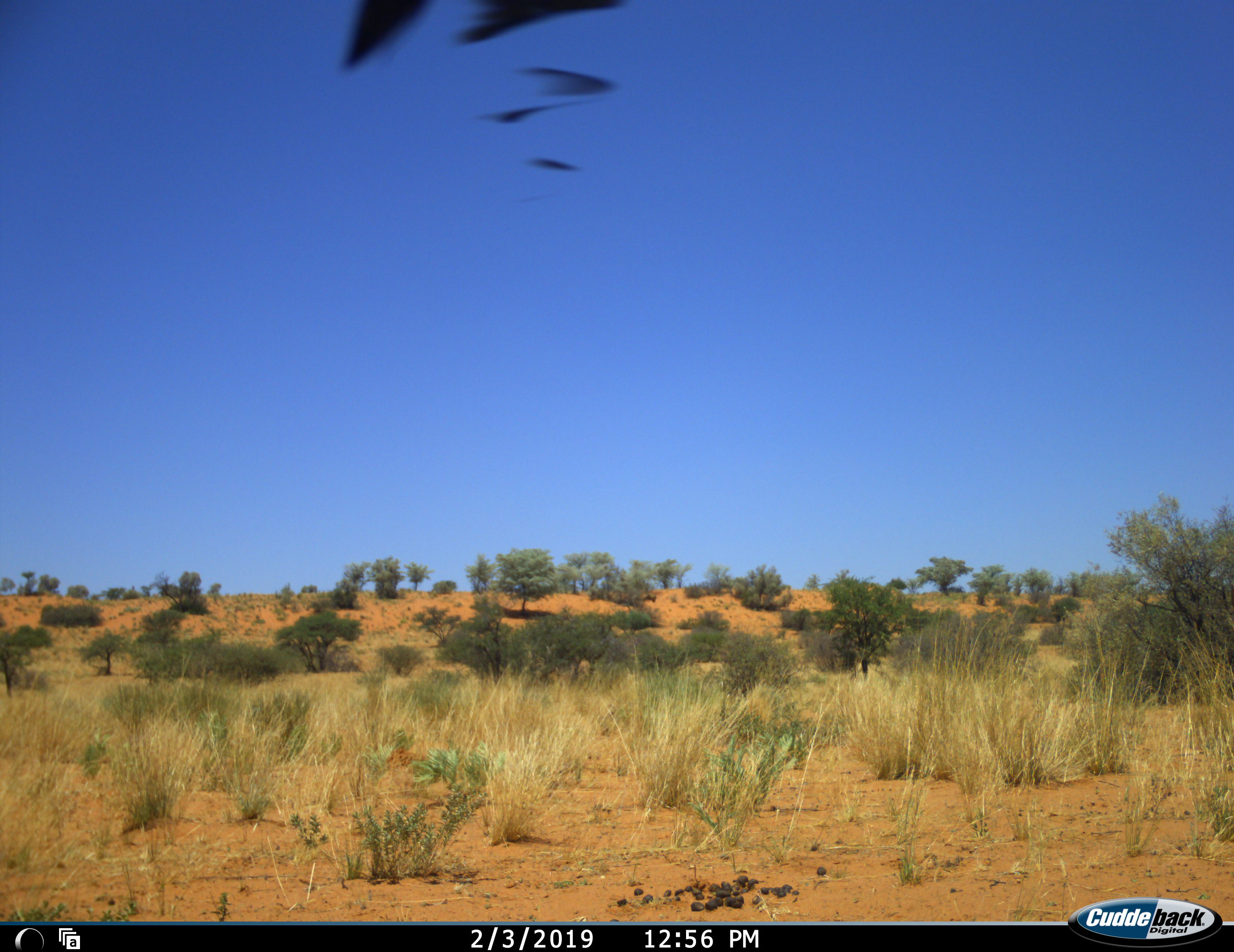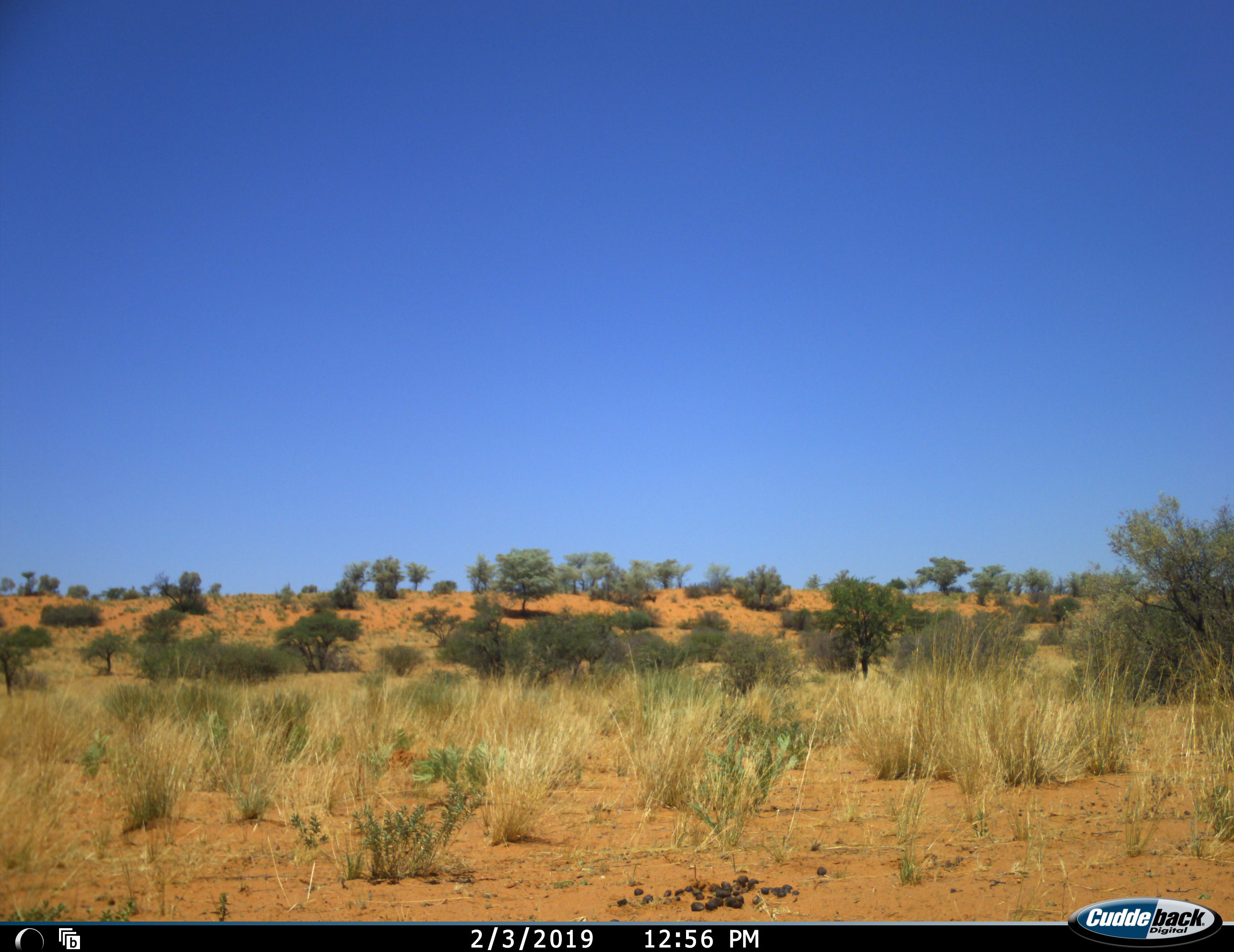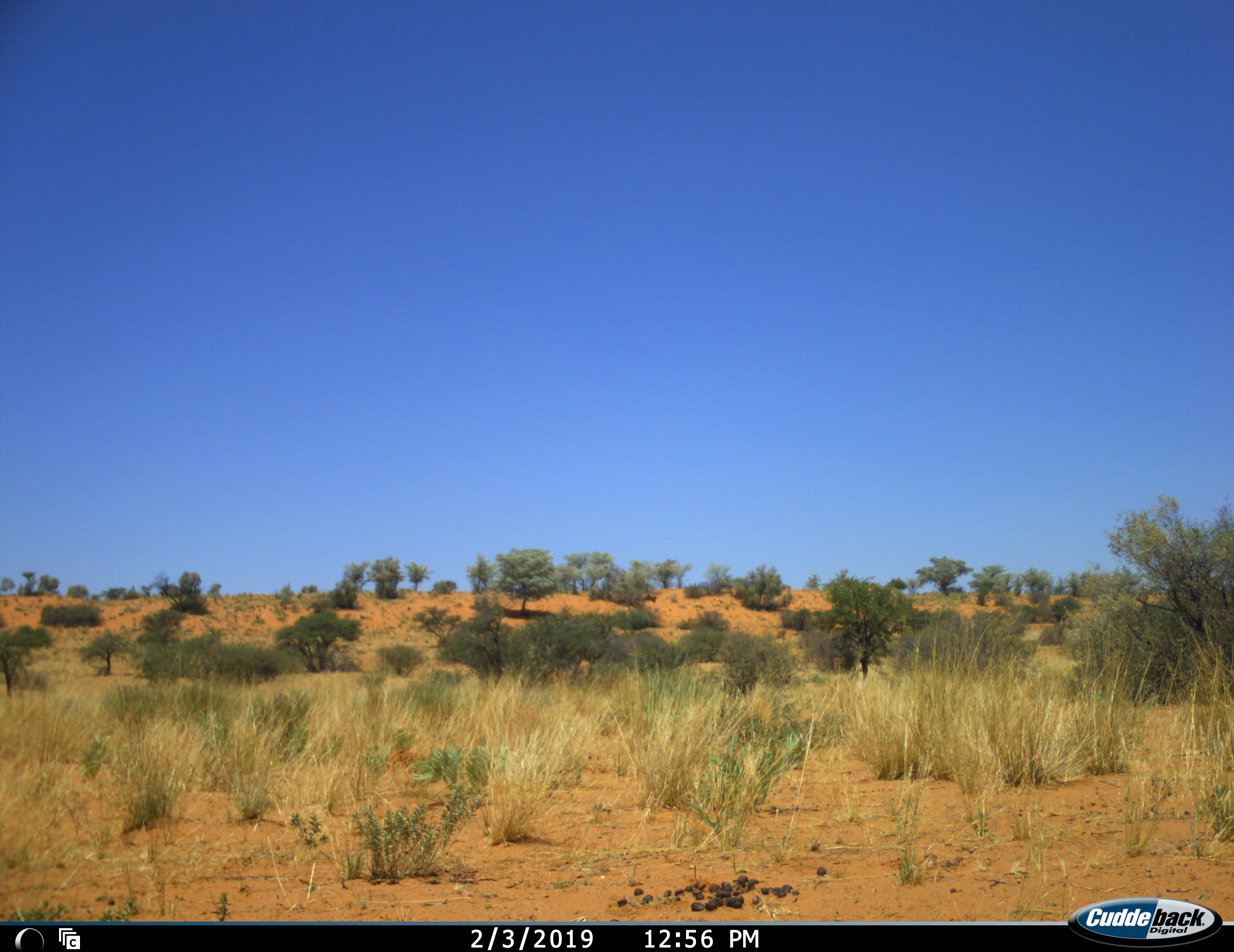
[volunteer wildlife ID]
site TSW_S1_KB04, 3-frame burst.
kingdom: Animalia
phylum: Chordata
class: Aves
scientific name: Aves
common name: bird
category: birdother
Birdother (bird) (Aves), count 4. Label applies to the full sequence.